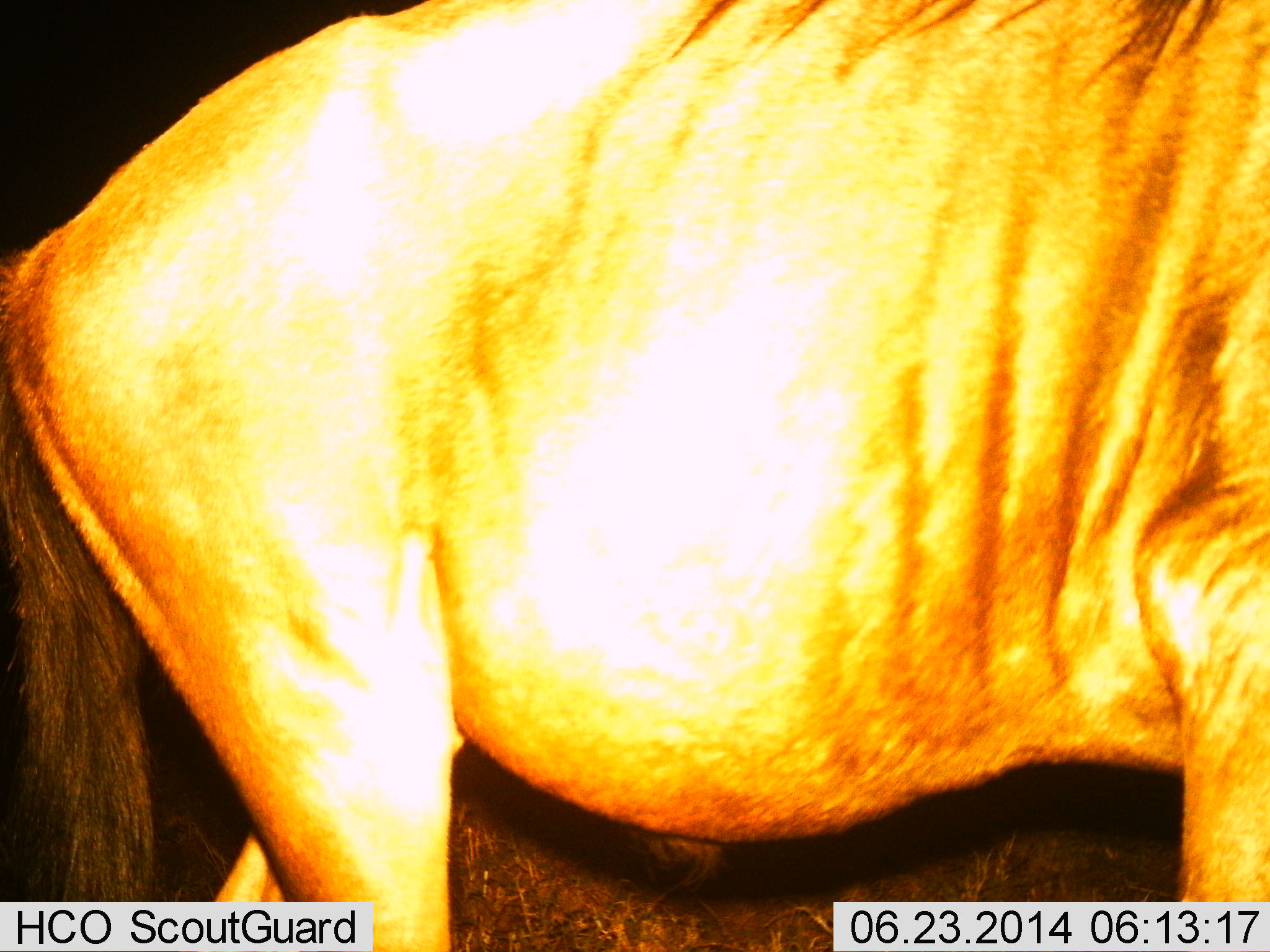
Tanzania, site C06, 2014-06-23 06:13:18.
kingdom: Animalia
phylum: Chordata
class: Mammalia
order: Artiodactyla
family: Bovidae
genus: Connochaetes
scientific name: Connochaetes taurinus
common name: blue wildebeest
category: wildebeest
Wildebeest (blue wildebeest) (Connochaetes taurinus), count 1. Behavior (volunteer vote fractions): standing 80%, resting 0%, moving 20%, interacting 0%. Young present (vote fraction): 0%. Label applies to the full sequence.